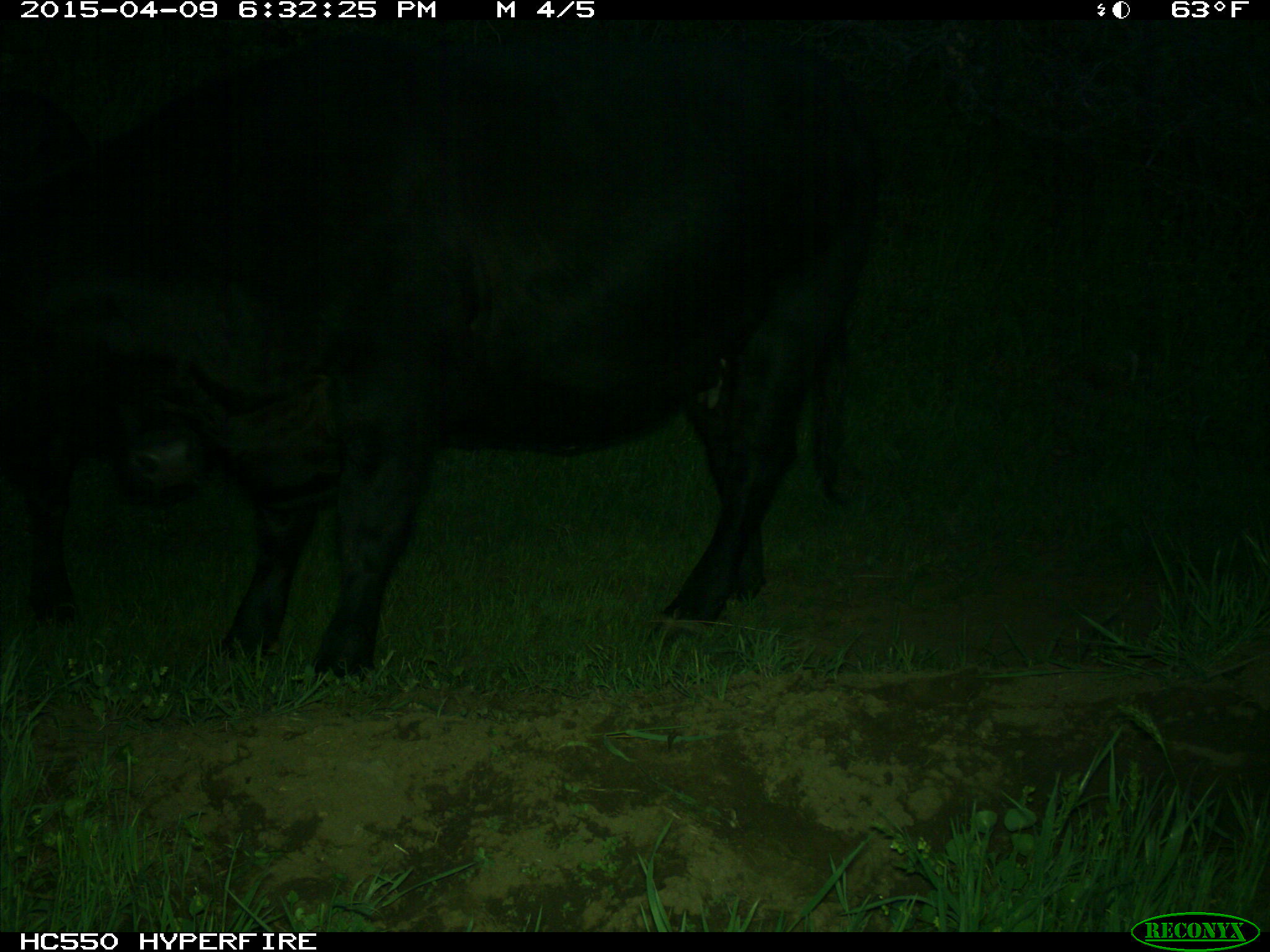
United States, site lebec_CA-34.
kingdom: Animalia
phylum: Chordata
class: Mammalia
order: Artiodactyla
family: Bovidae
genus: Bos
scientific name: Bos taurus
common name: domestic cow